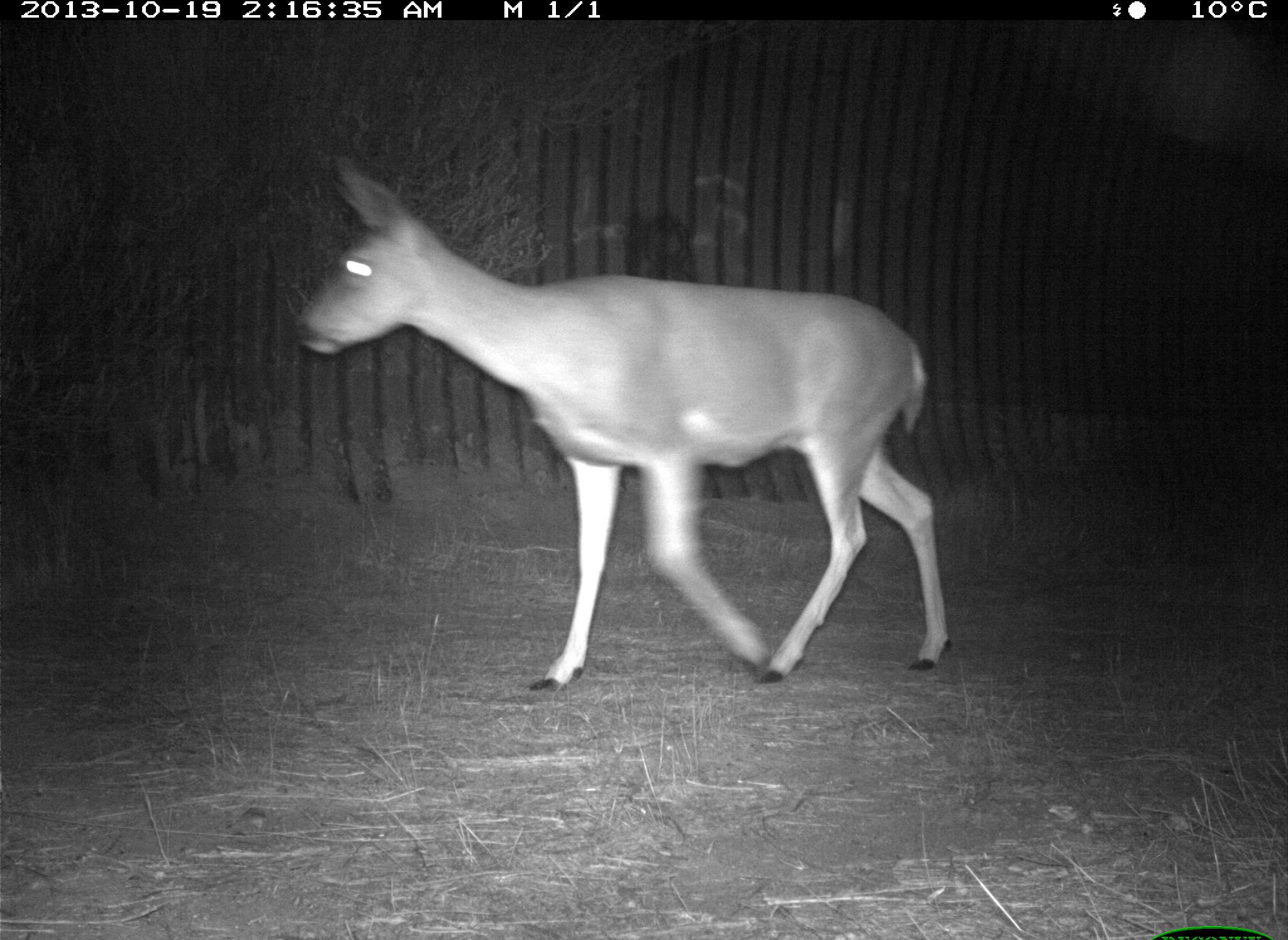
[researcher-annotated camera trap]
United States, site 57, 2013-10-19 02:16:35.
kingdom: Animalia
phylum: Chordata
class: Mammalia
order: Artiodactyla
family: Cervidae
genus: Odocoileus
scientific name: Odocoileus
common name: deer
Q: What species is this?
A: Deer (Odocoileus).